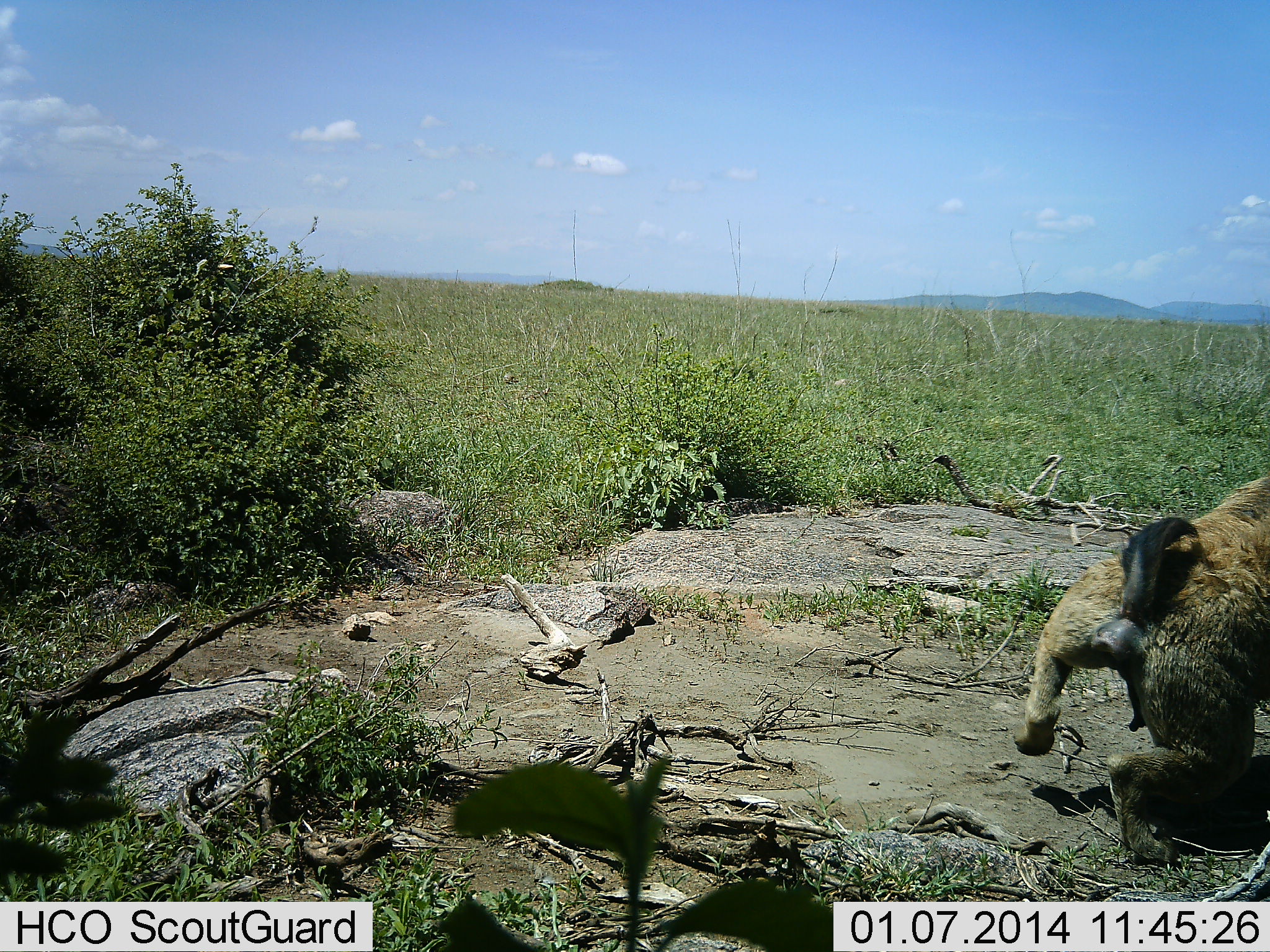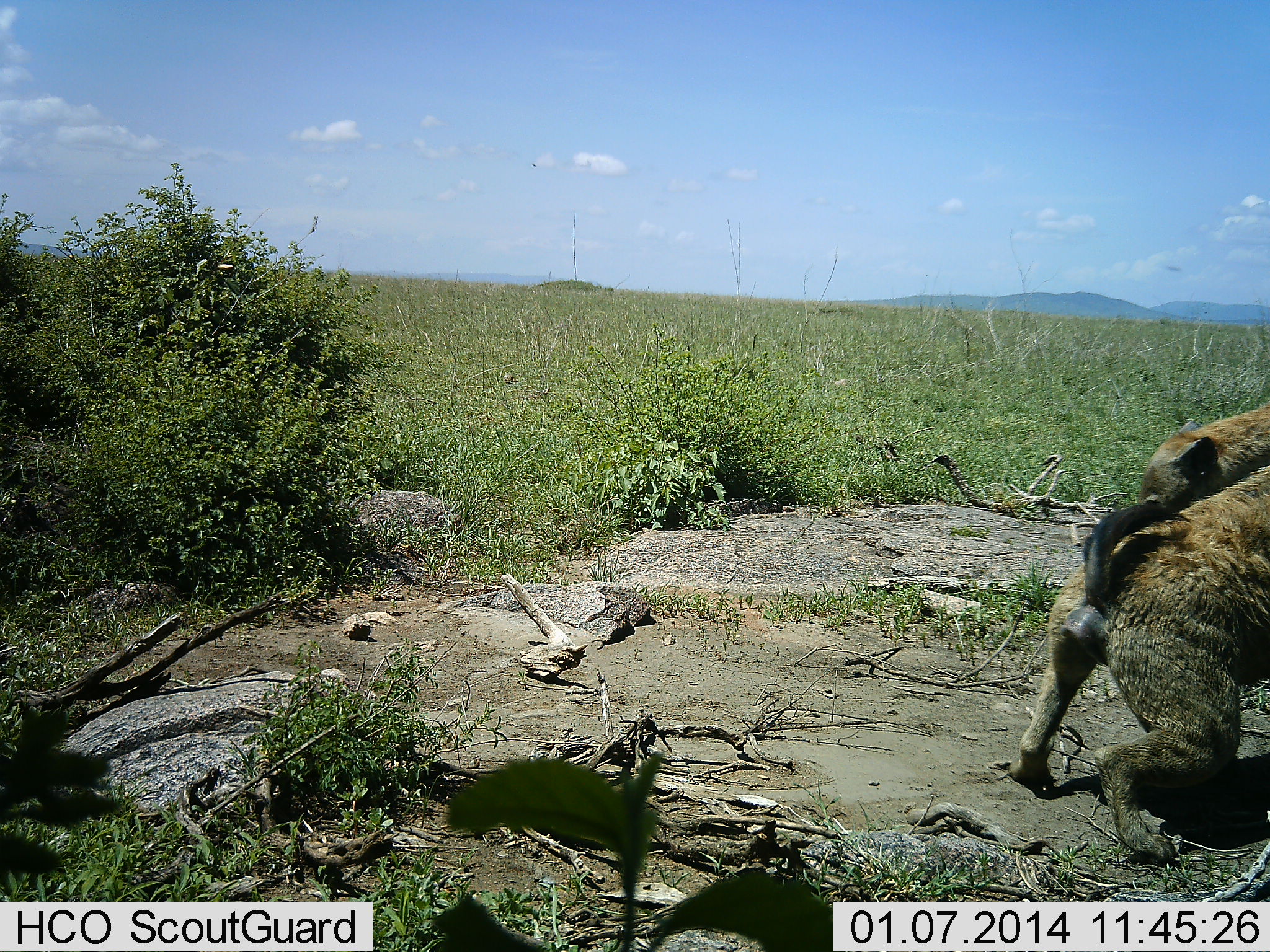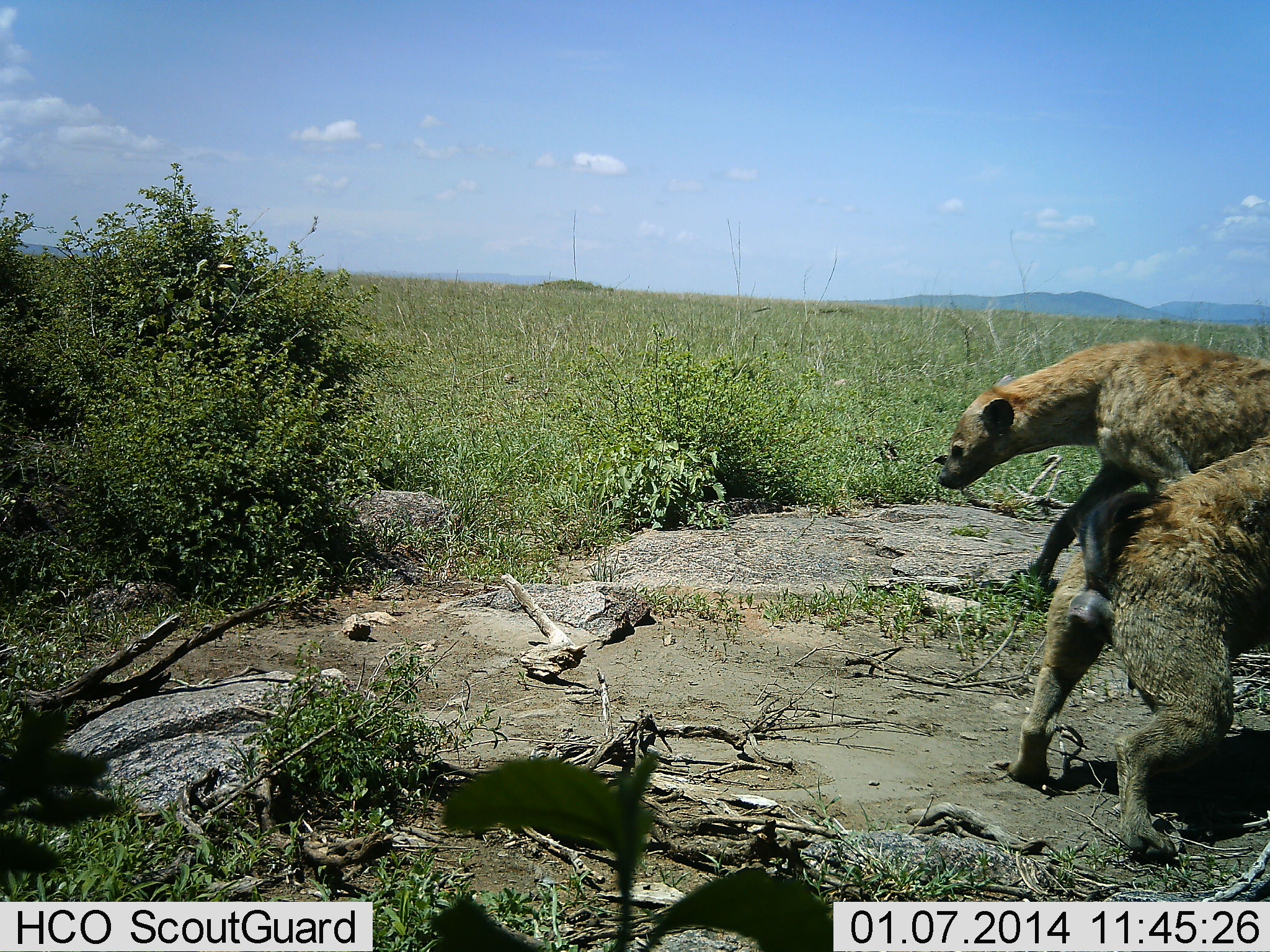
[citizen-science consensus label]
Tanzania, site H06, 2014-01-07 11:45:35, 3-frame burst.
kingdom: Animalia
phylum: Chordata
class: Mammalia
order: Carnivora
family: Hyaenidae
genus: Crocuta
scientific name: Crocuta crocuta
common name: spotted hyena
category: hyenaspotted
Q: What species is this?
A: Hyenaspotted (spotted hyena) (Crocuta crocuta).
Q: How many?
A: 2.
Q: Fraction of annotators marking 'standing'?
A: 27%.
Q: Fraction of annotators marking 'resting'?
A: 0%.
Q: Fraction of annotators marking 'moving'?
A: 64%.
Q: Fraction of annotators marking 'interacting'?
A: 36%.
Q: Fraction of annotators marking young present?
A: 0%.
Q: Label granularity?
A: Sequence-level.